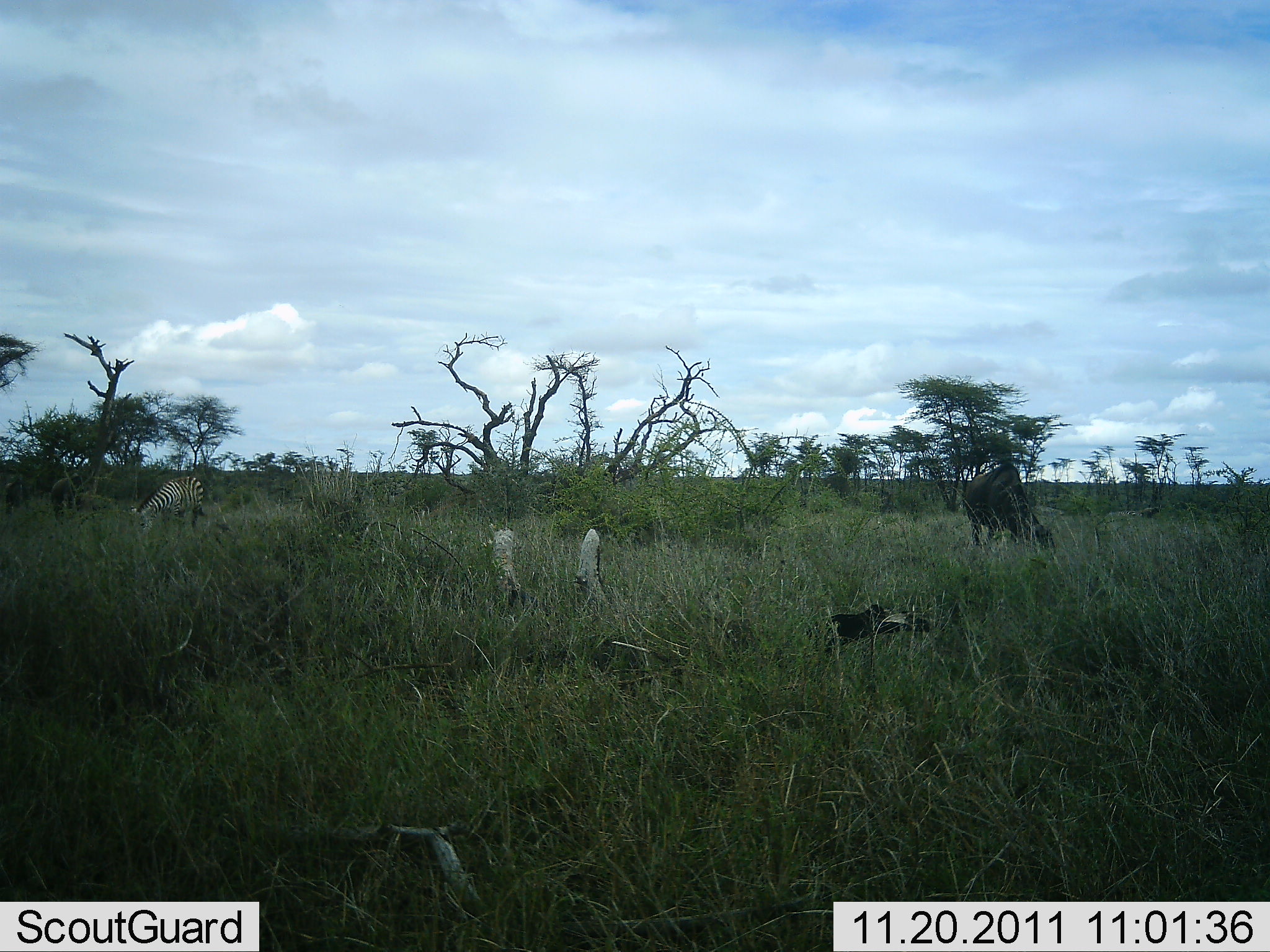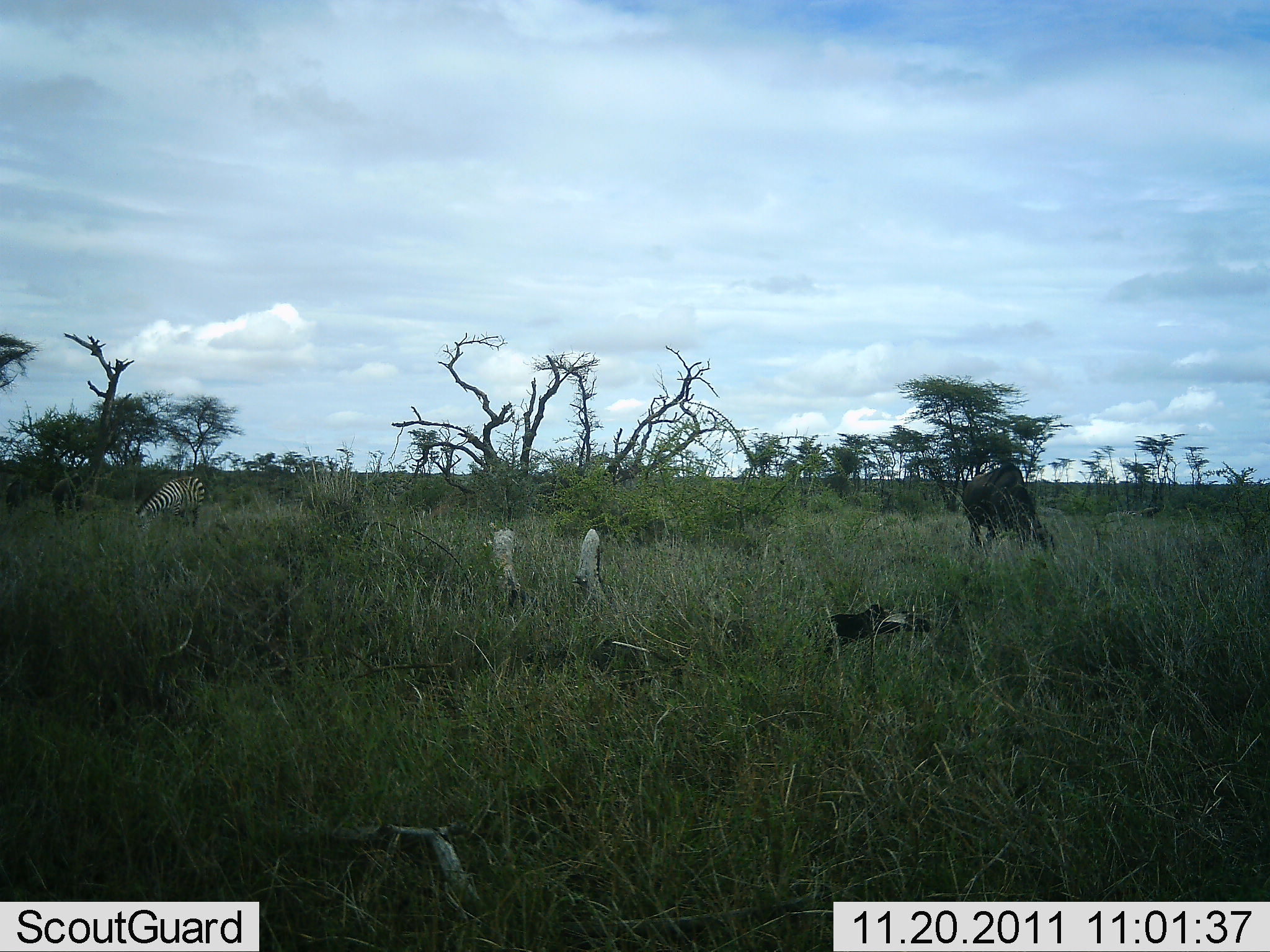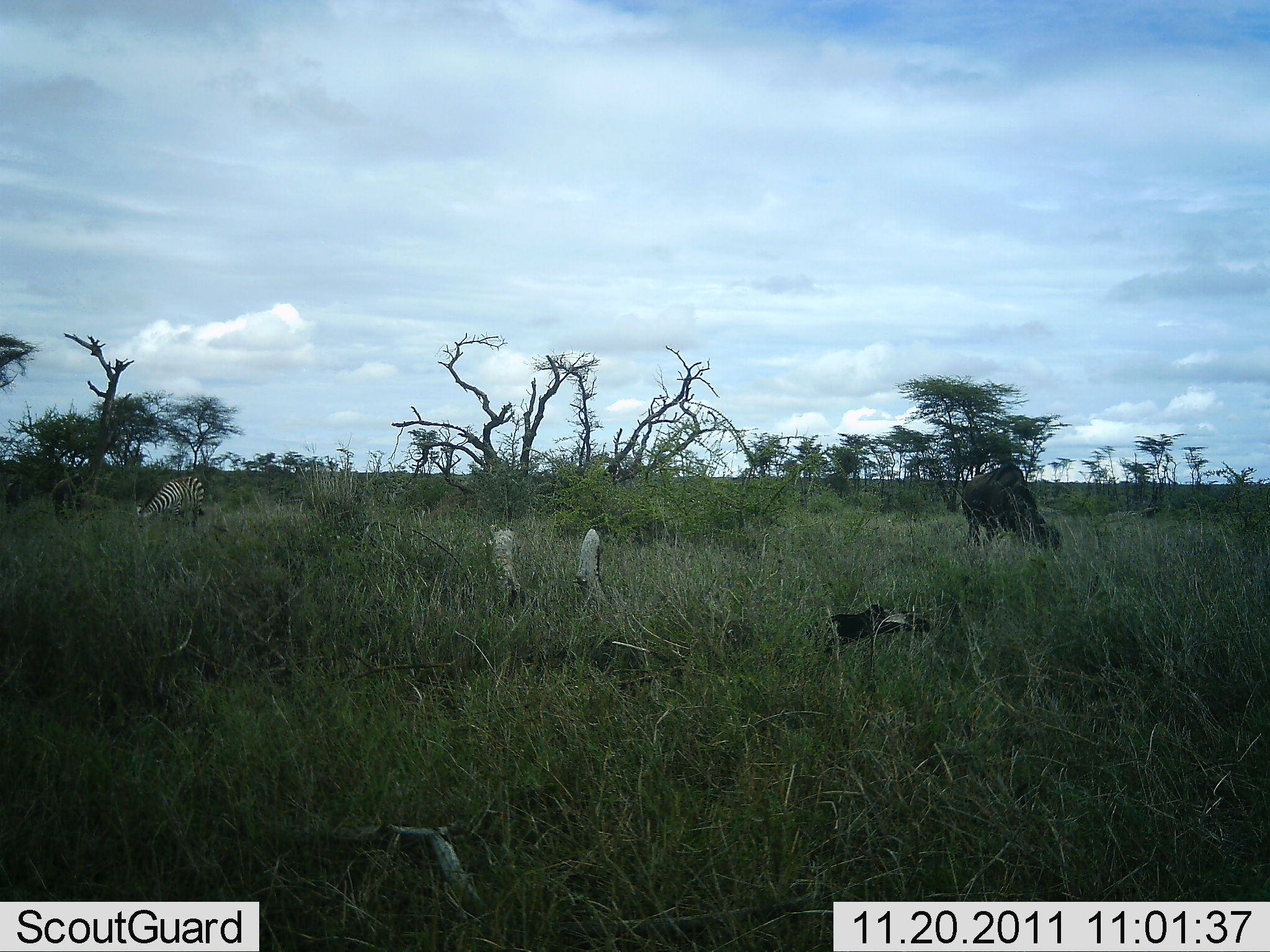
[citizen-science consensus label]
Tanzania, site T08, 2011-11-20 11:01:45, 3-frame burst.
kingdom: Animalia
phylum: Chordata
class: Mammalia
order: Artiodactyla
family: Bovidae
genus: Connochaetes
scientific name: Connochaetes taurinus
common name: blue wildebeest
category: wildebeest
Wildebeest (blue wildebeest) (Connochaetes taurinus), count 1. Behavior (volunteer vote fractions): standing 7%, resting 0%, moving 0%, interacting 0%. Young present (vote fraction): 0%. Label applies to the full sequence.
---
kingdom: Animalia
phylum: Chordata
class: Mammalia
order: Perissodactyla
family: Equidae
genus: Equus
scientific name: Equus quagga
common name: plains zebra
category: zebra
Zebra (plains zebra) (Equus quagga), count 1. Behavior (volunteer vote fractions): standing 8%, resting 0%, moving 0%, interacting 0%. Young present (vote fraction): 0%. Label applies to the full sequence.